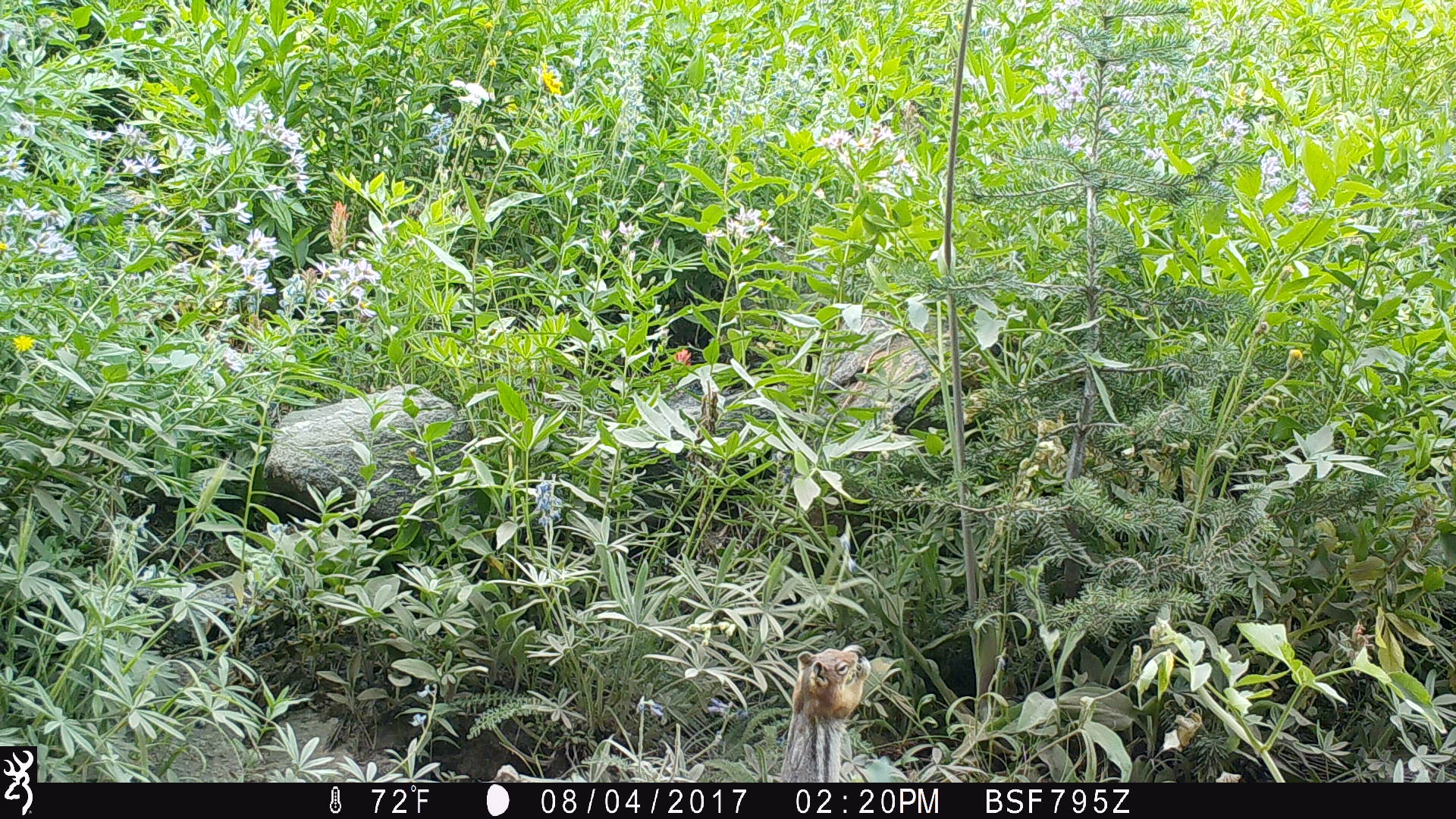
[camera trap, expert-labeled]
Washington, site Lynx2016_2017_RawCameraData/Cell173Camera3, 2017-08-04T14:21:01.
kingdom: Animalia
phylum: Chordata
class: Mammalia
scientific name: Mammalia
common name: small mammal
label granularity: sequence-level